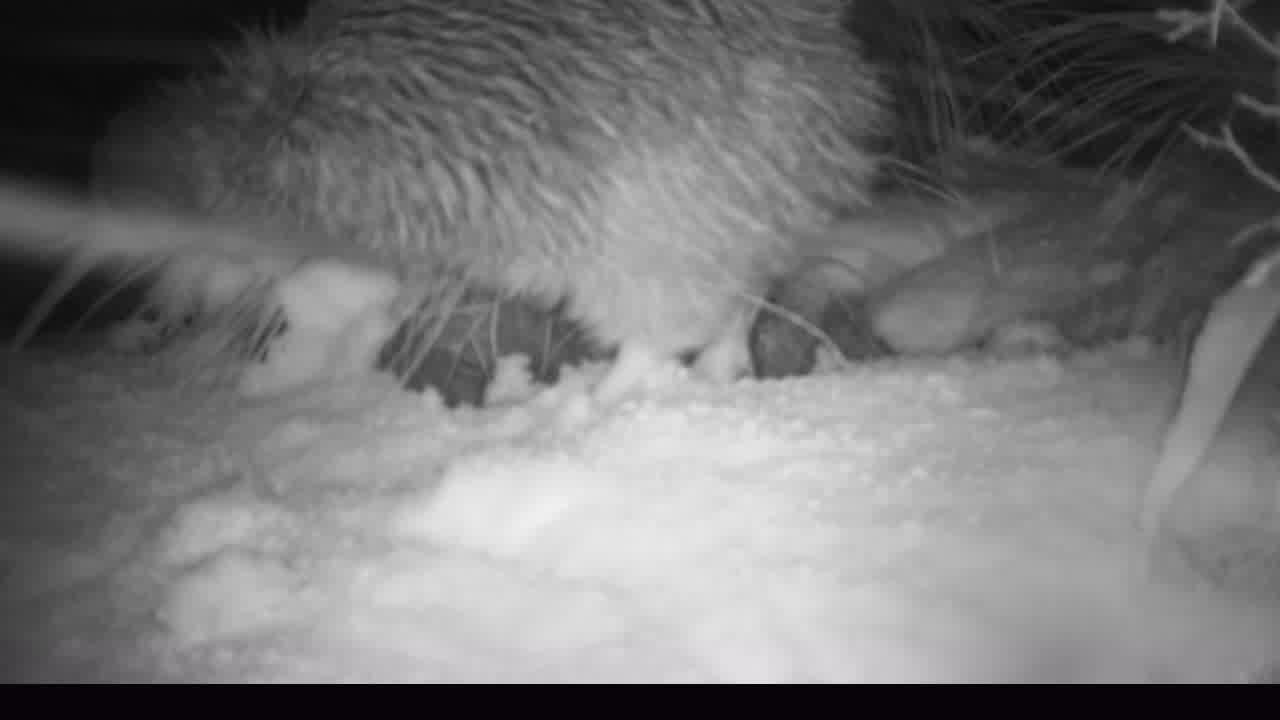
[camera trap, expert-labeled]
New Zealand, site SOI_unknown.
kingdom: Animalia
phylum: Chordata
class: Aves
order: Apterygiformes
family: Apterygidae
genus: Apteryx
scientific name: Apteryx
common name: kiwi